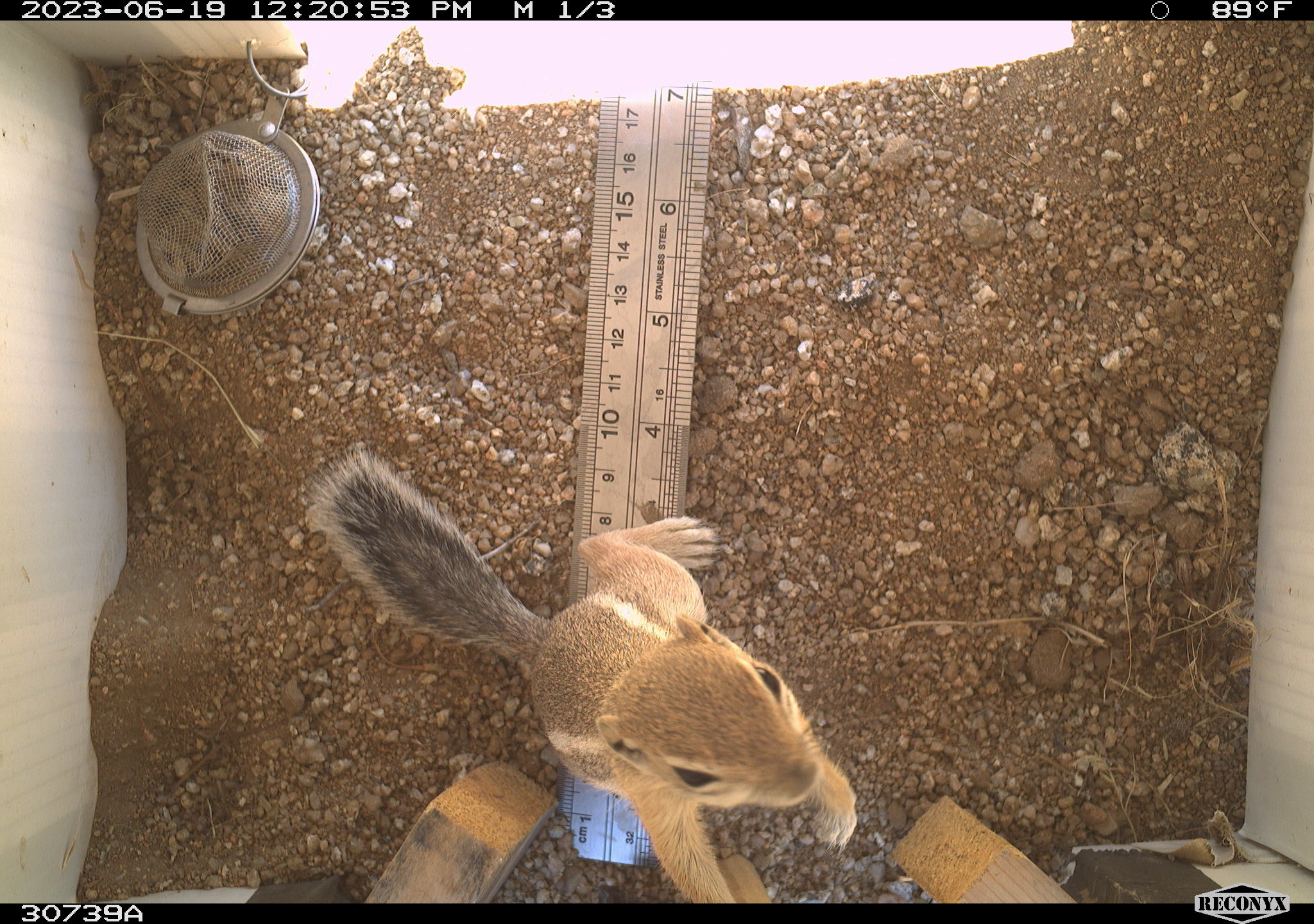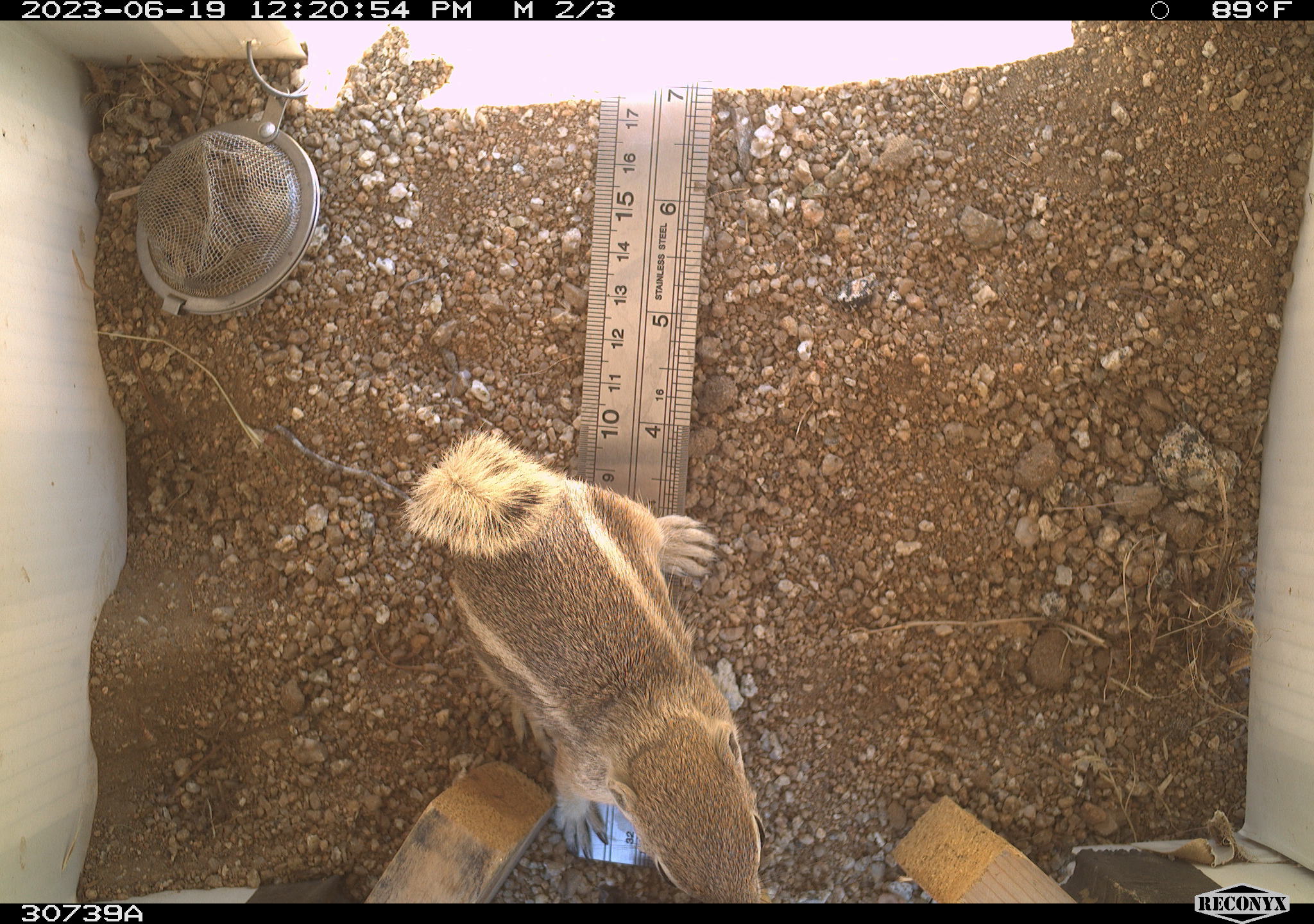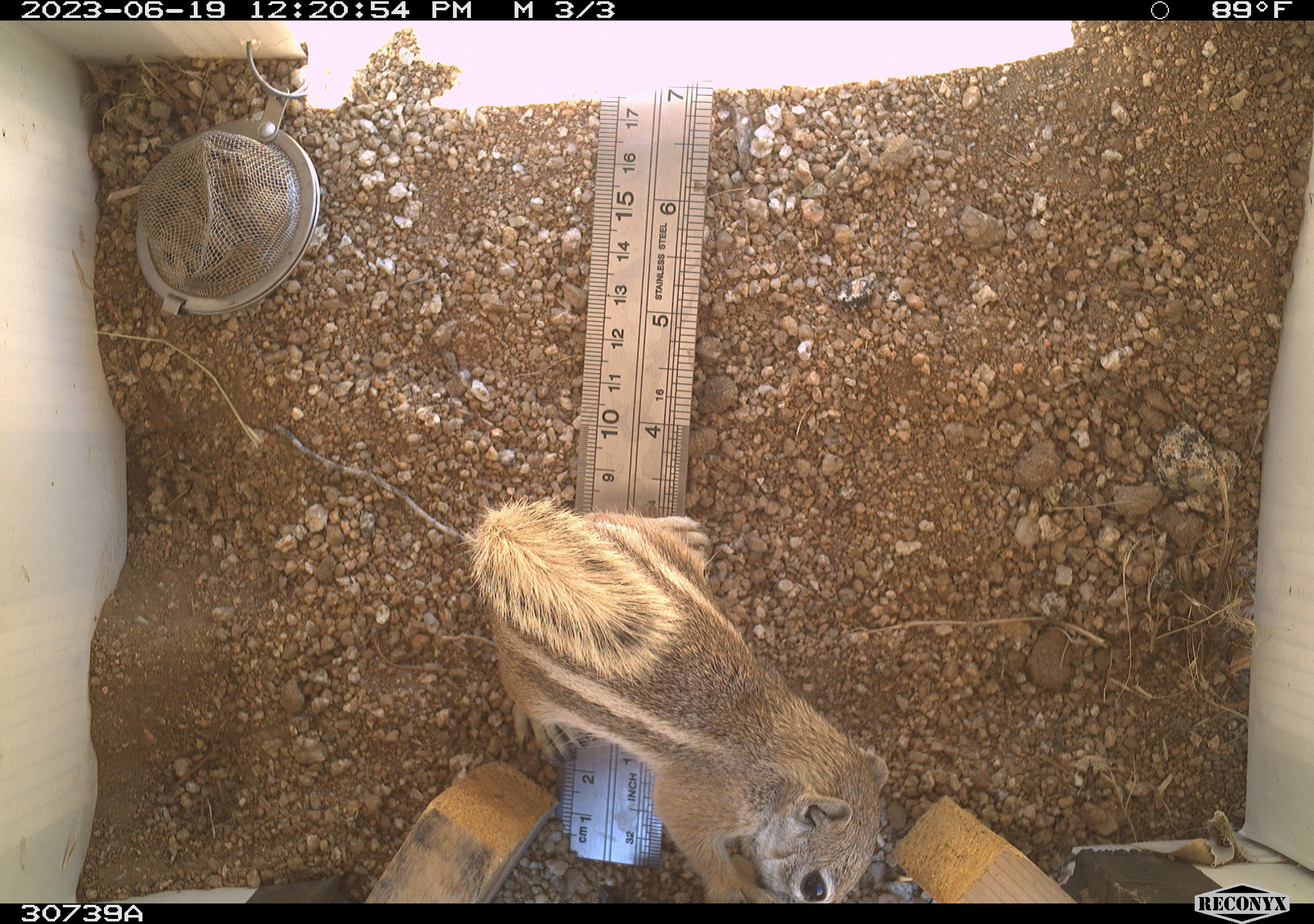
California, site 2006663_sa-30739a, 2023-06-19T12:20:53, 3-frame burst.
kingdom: Animalia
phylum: Chordata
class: Mammalia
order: Rodentia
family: Sciuridae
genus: Ammospermophilus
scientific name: Ammospermophilus leucurus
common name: white-tailed antelope squirrel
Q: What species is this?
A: White-tailed antelope squirrel (Ammospermophilus leucurus).